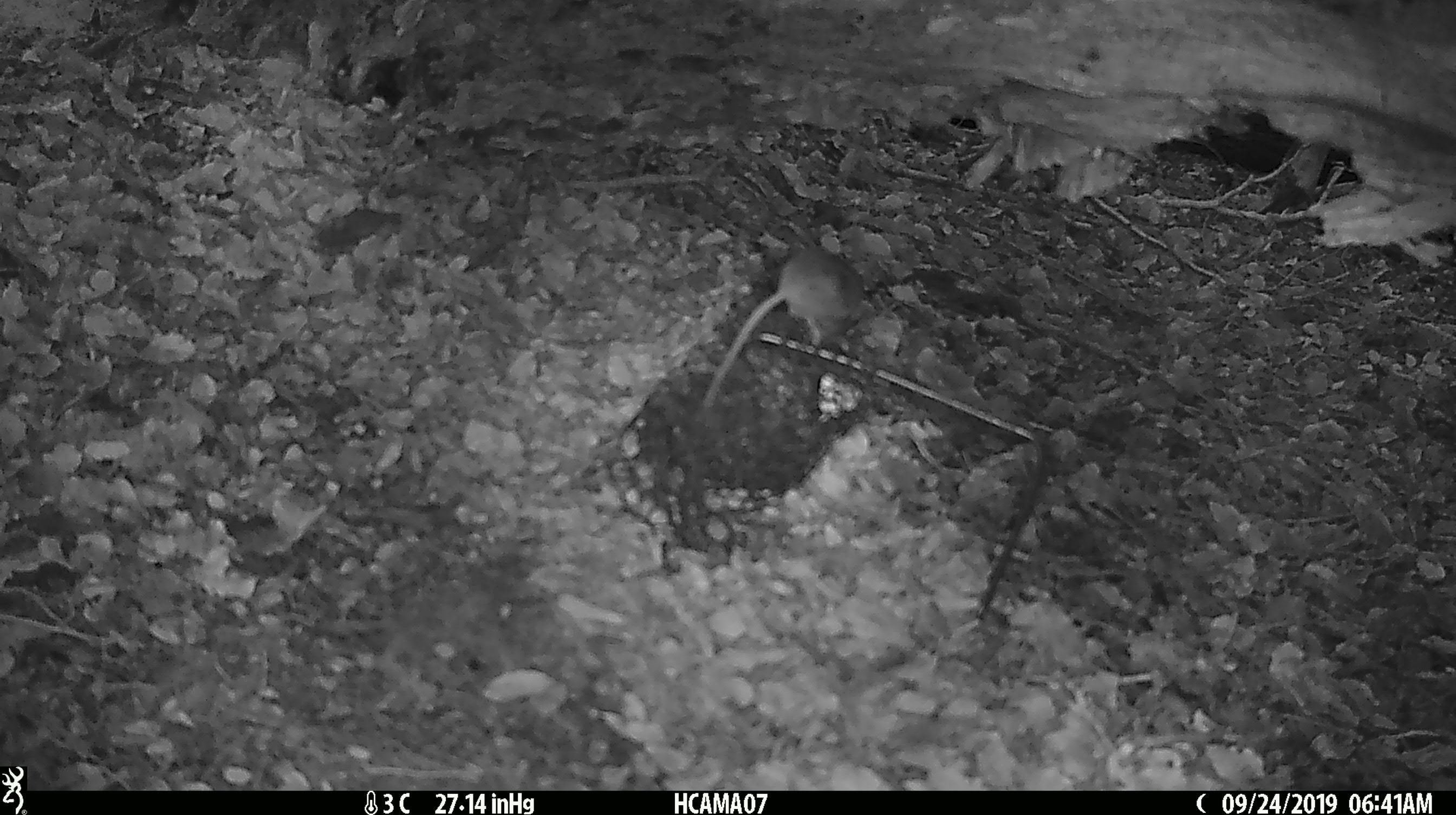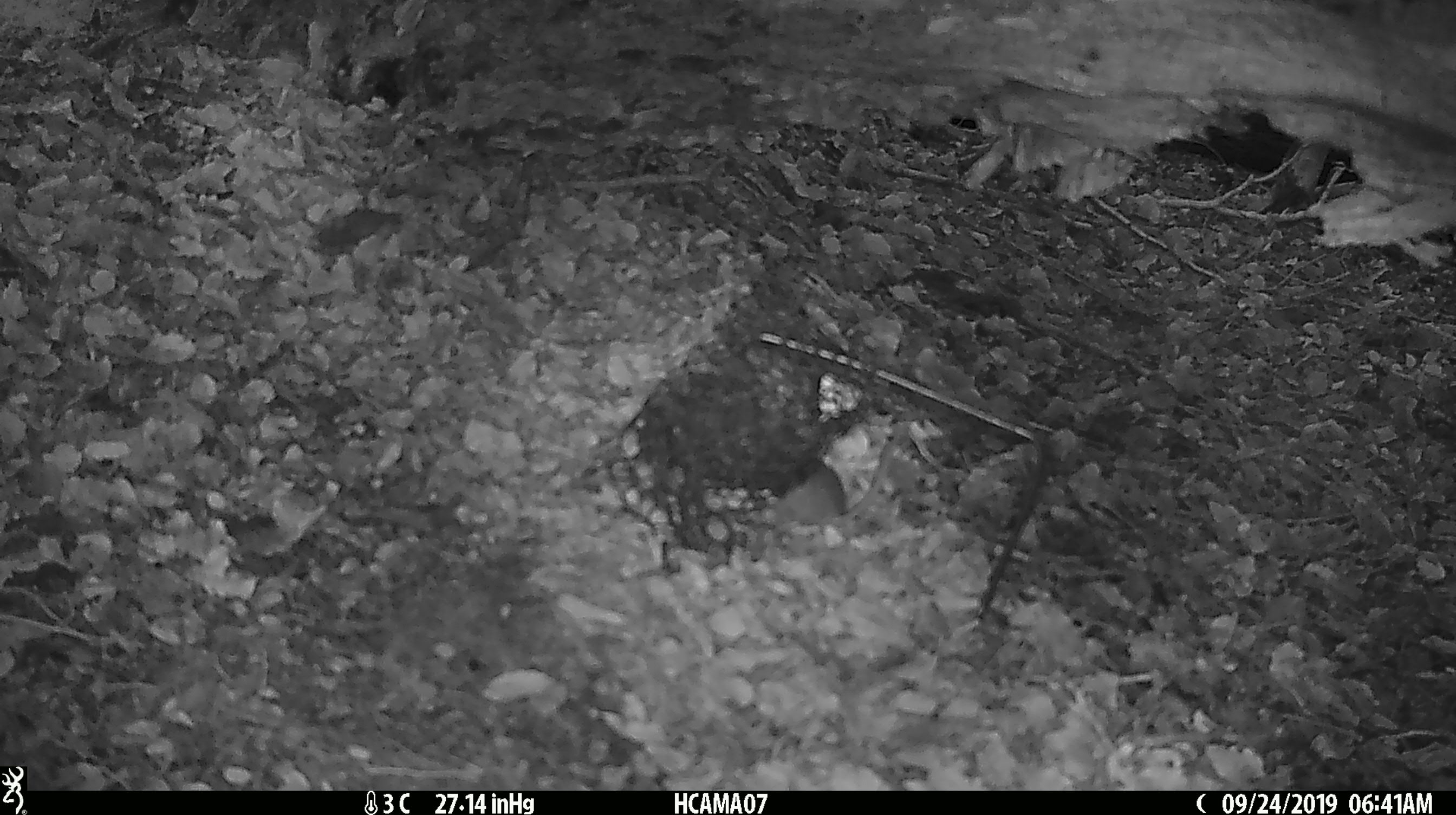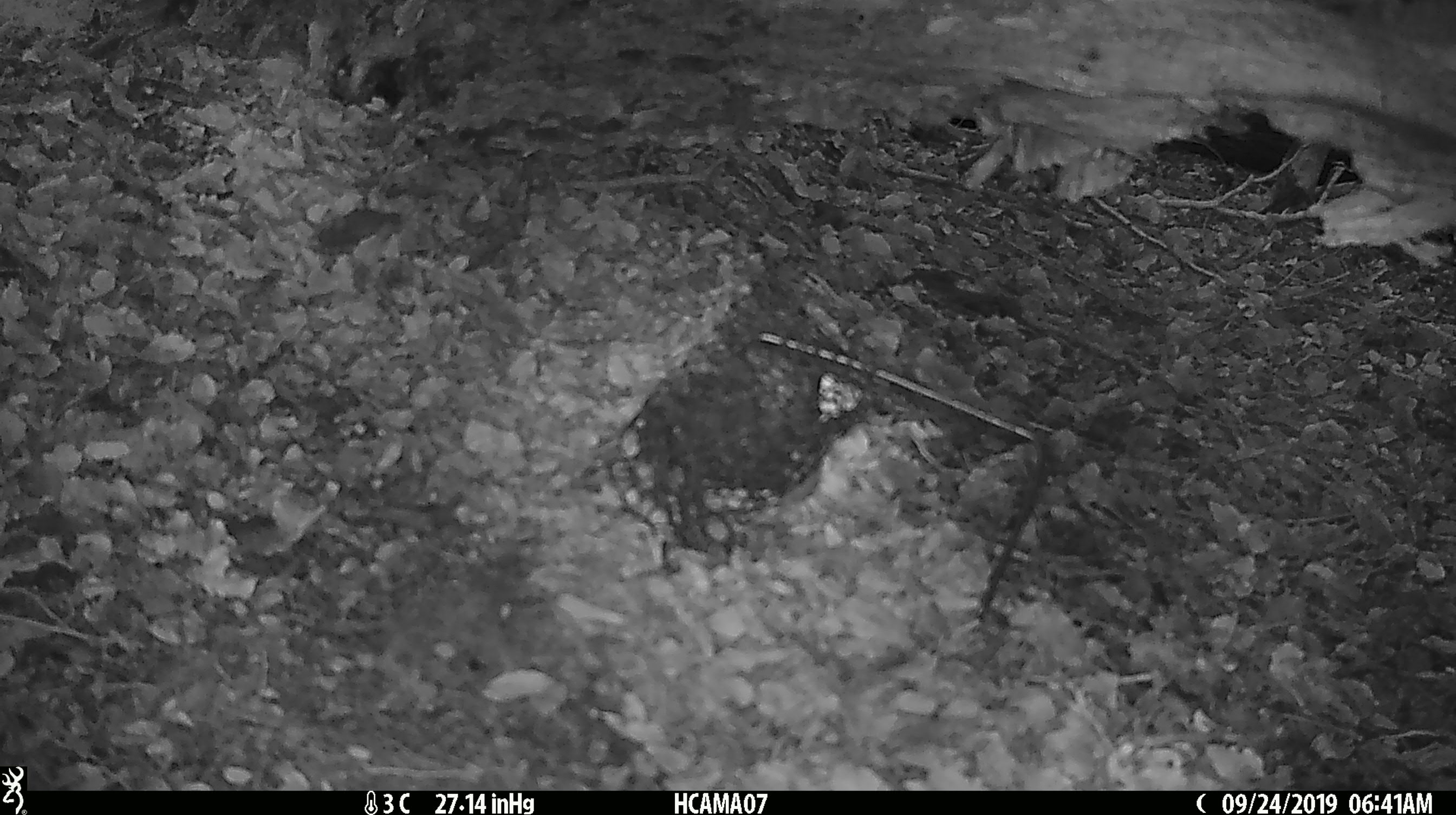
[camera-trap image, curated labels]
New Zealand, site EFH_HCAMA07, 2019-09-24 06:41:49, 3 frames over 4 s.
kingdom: Animalia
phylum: Chordata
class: Mammalia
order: Rodentia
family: Muridae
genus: Mus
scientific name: Mus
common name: mouse